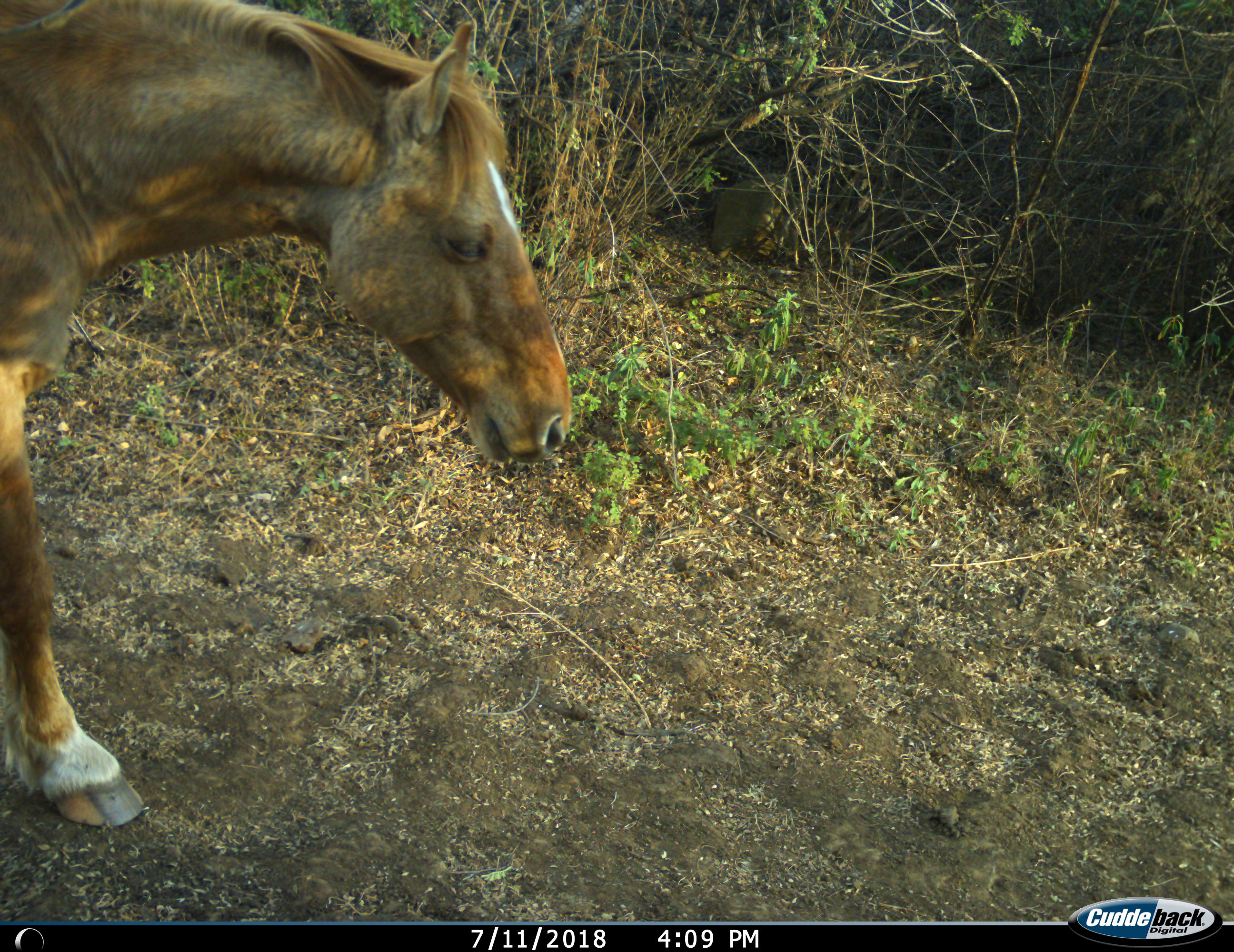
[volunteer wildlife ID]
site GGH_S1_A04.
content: unidentified animal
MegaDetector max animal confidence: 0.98